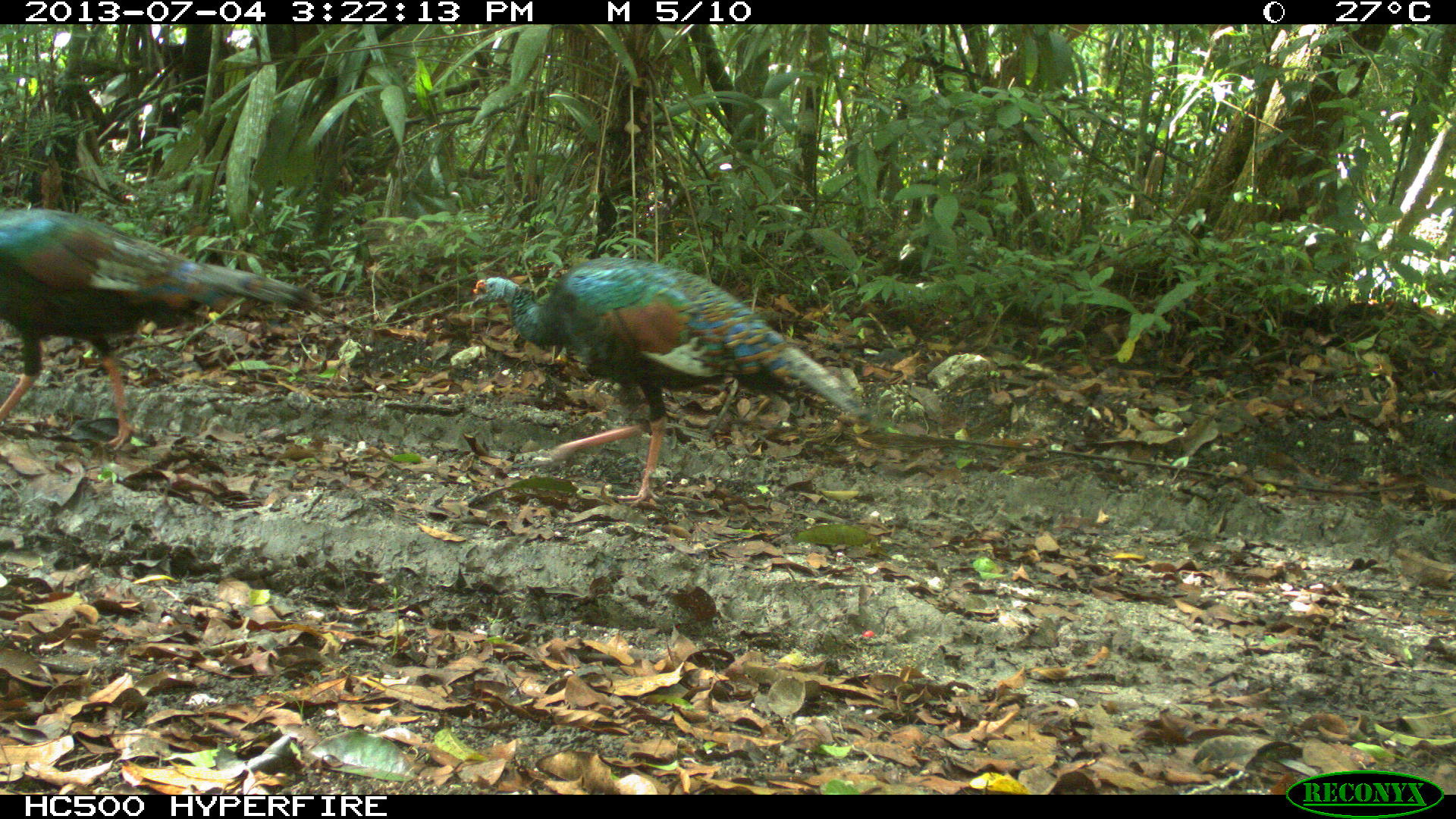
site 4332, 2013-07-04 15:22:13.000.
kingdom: Animalia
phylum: Chordata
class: Aves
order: Galliformes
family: Phasianidae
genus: Meleagris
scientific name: Meleagris ocellata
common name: ocellated turkey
Meleagris ocellata (ocellated turkey), count 2.